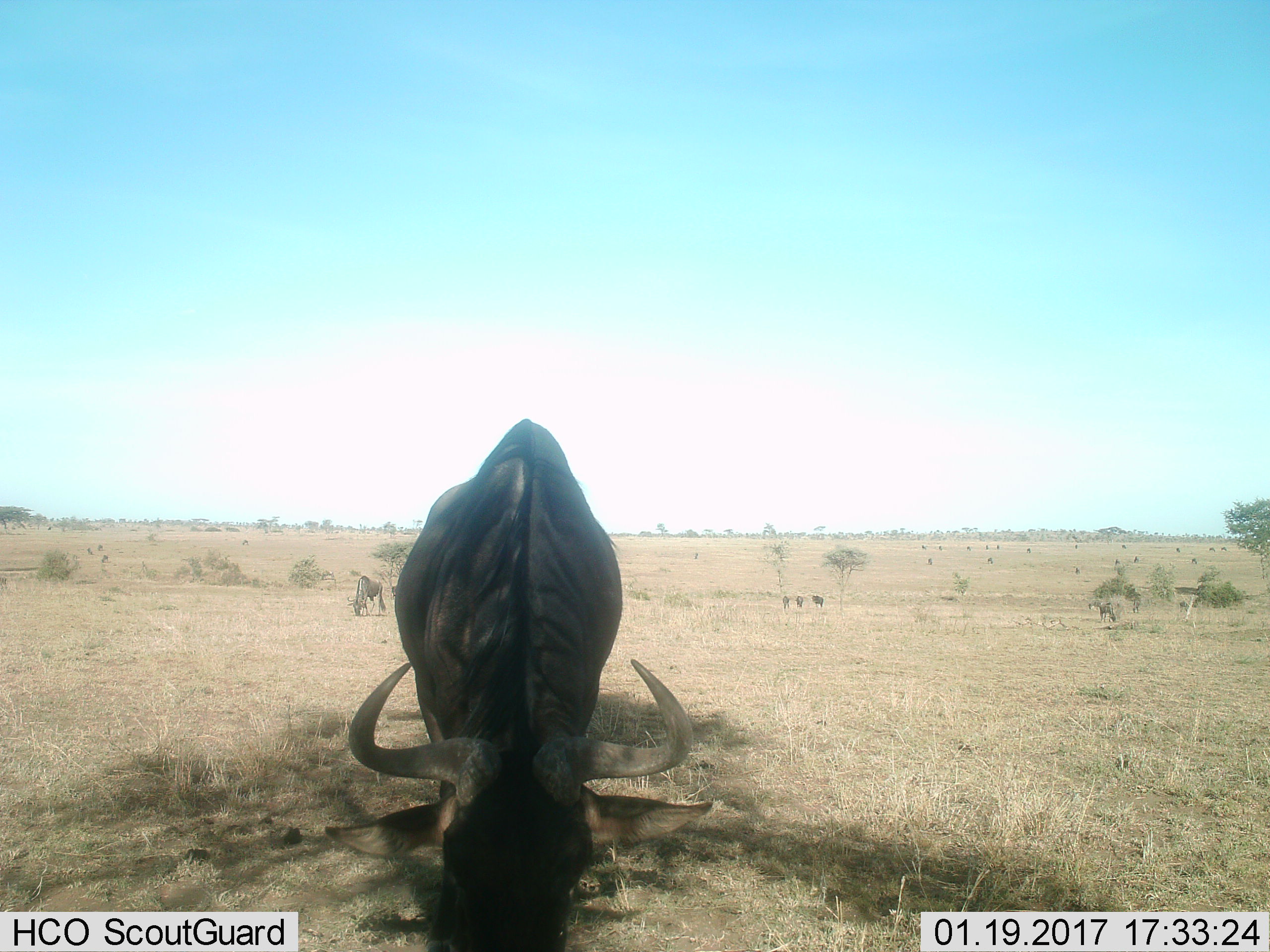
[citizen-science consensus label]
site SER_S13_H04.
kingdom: Animalia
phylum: Chordata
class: Mammalia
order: Artiodactyla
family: Bovidae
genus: Connochaetes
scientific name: Connochaetes taurinus taurinus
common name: blue wildebeest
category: wildebeestblue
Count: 11-50.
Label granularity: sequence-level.